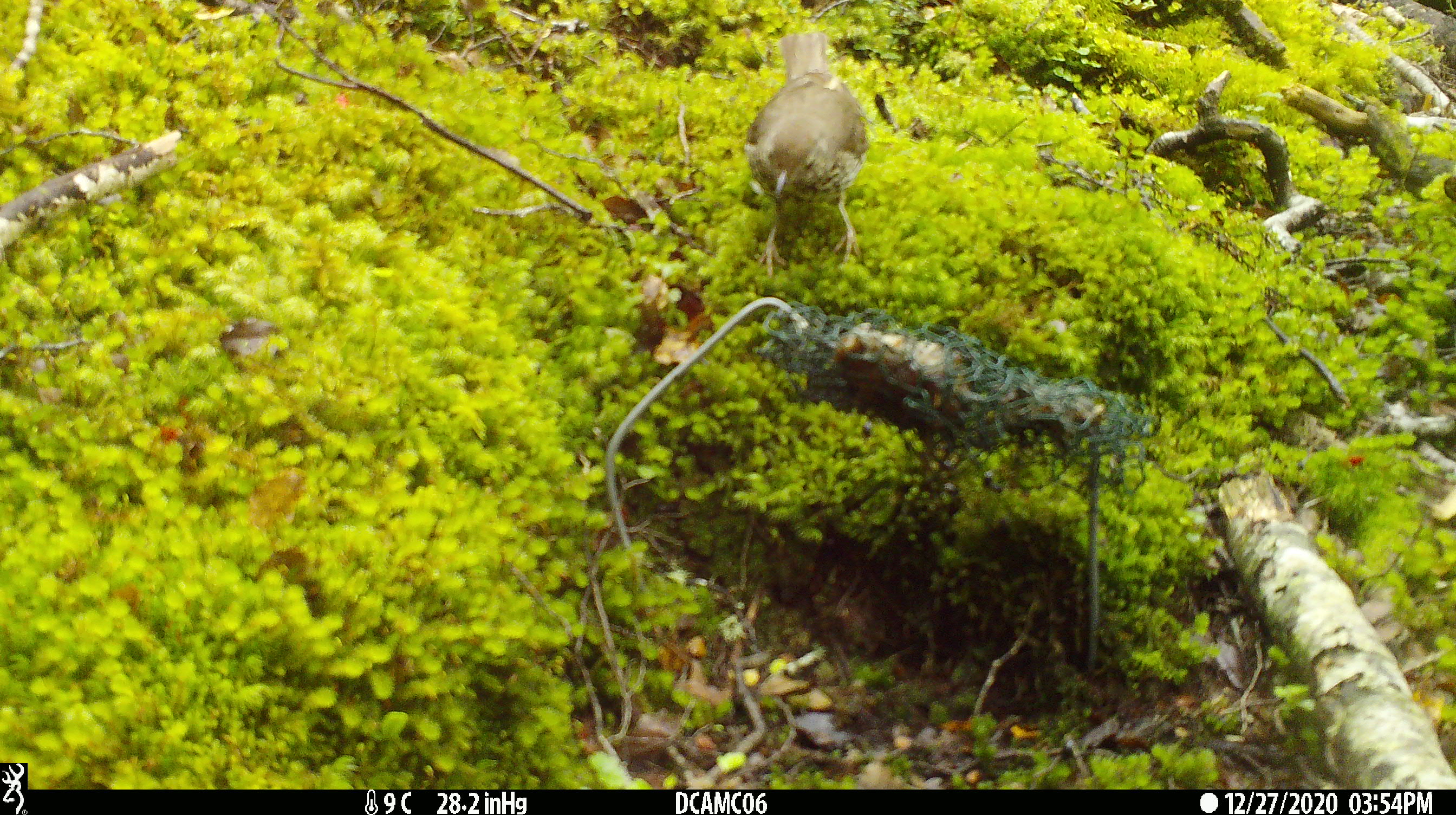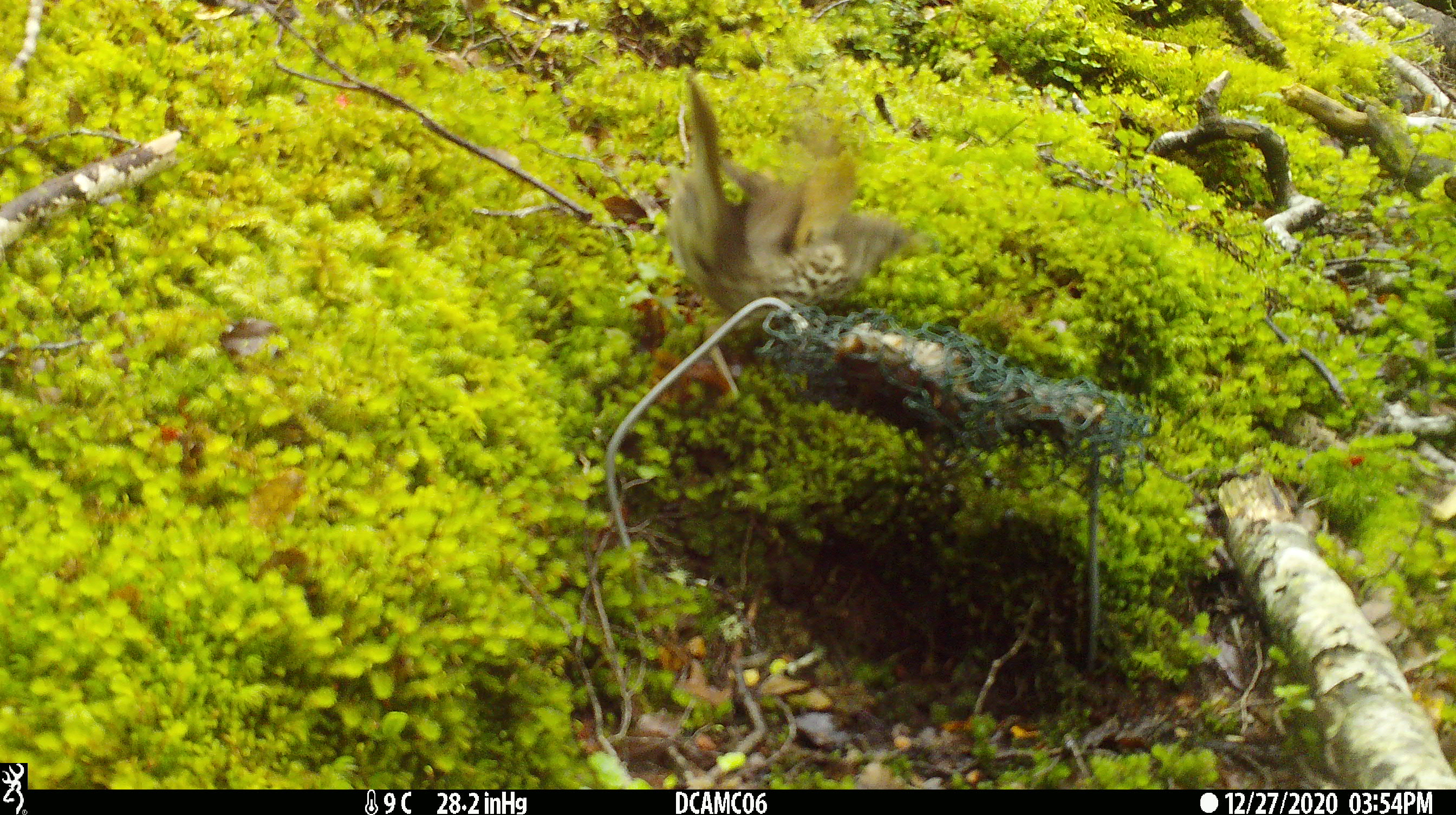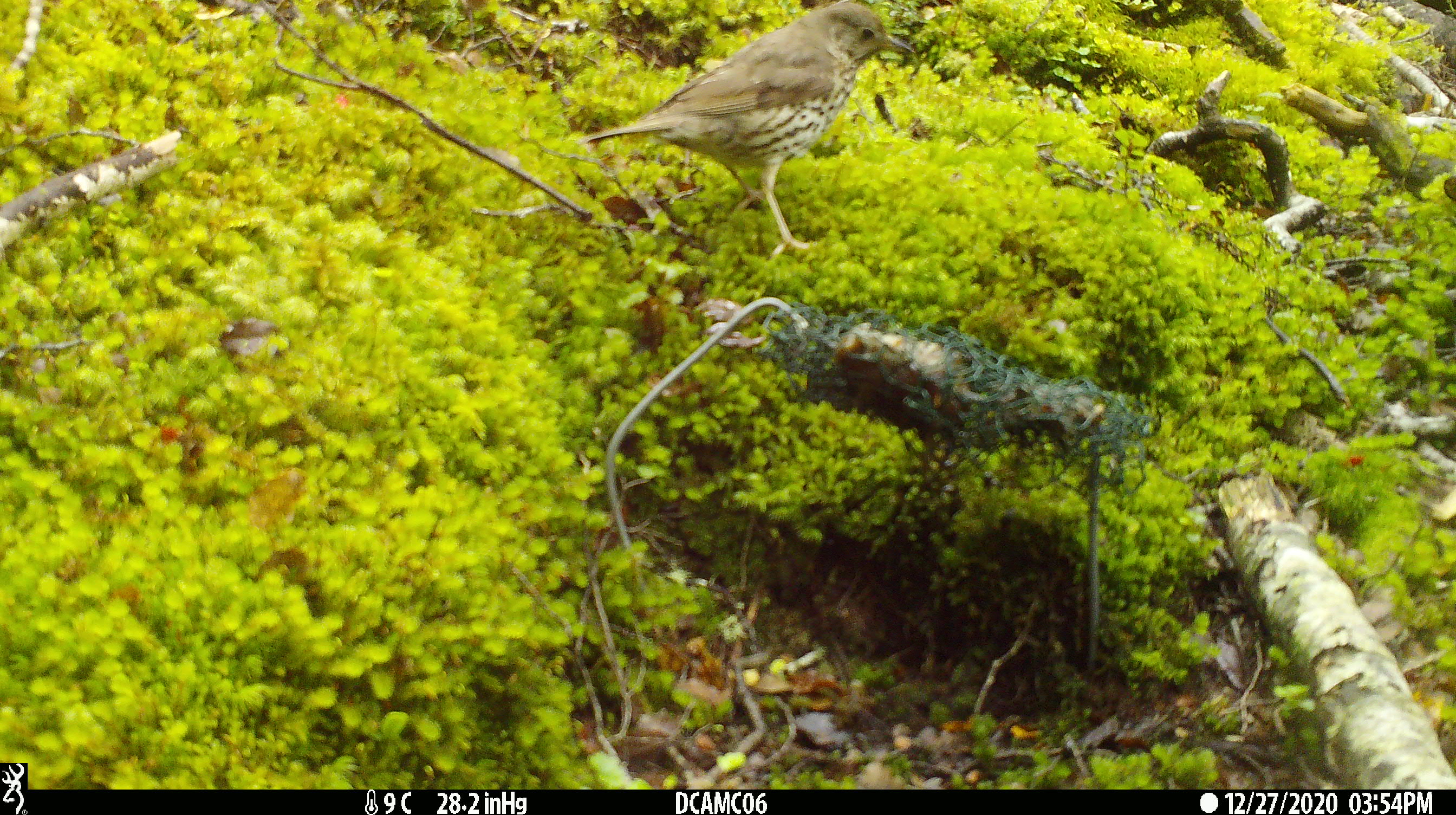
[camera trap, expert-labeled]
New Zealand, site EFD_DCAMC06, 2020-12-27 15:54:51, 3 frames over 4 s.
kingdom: Animalia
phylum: Chordata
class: Aves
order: Passeriformes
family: Turdidae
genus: Turdus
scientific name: Turdus philomelos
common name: song thrush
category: thrush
Thrush (song thrush) (Turdus philomelos).